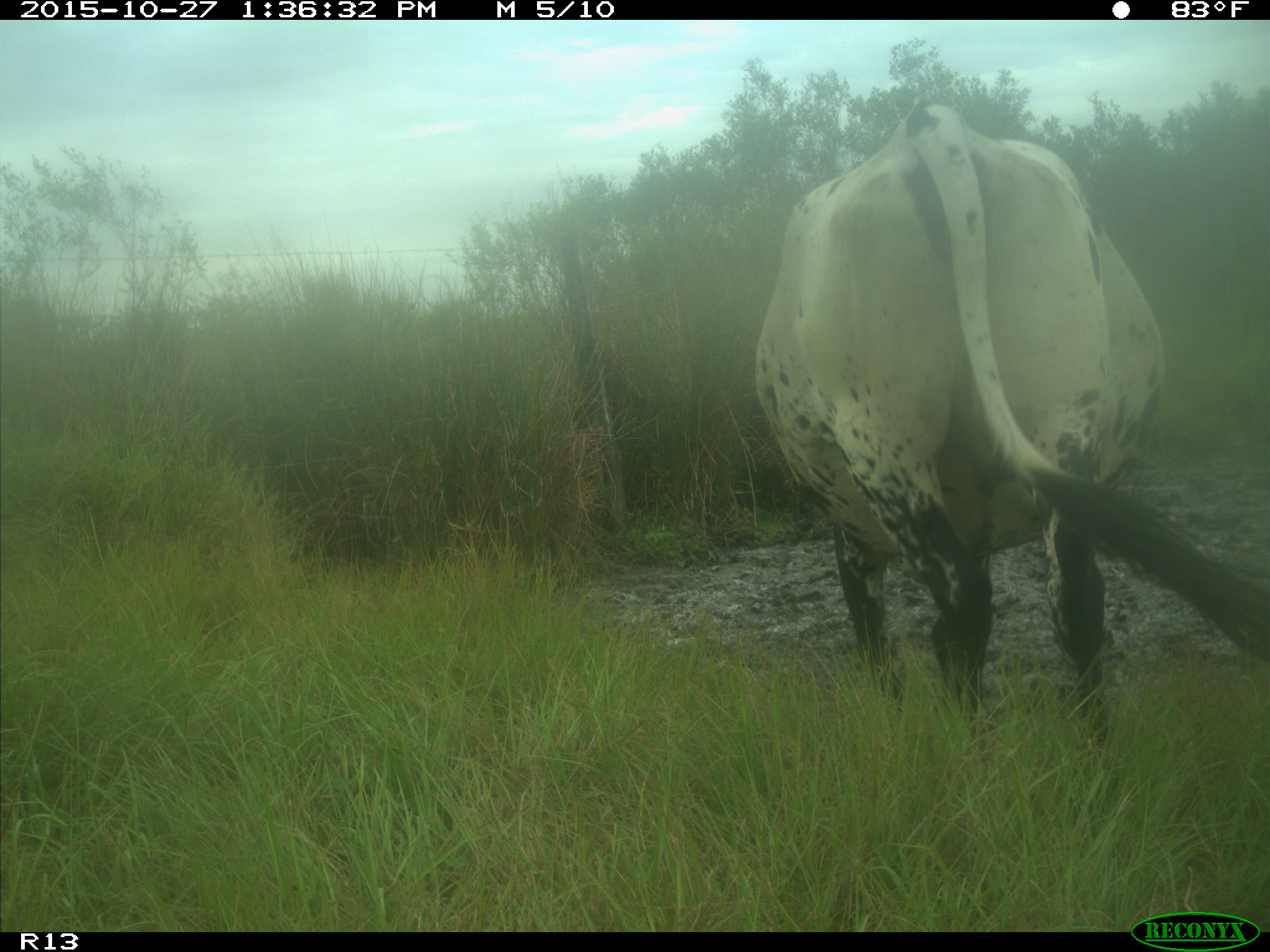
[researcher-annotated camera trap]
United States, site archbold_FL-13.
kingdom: Animalia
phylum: Chordata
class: Mammalia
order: Artiodactyla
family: Bovidae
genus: Bos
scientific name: Bos taurus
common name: domestic cow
Bos taurus (domestic cow).